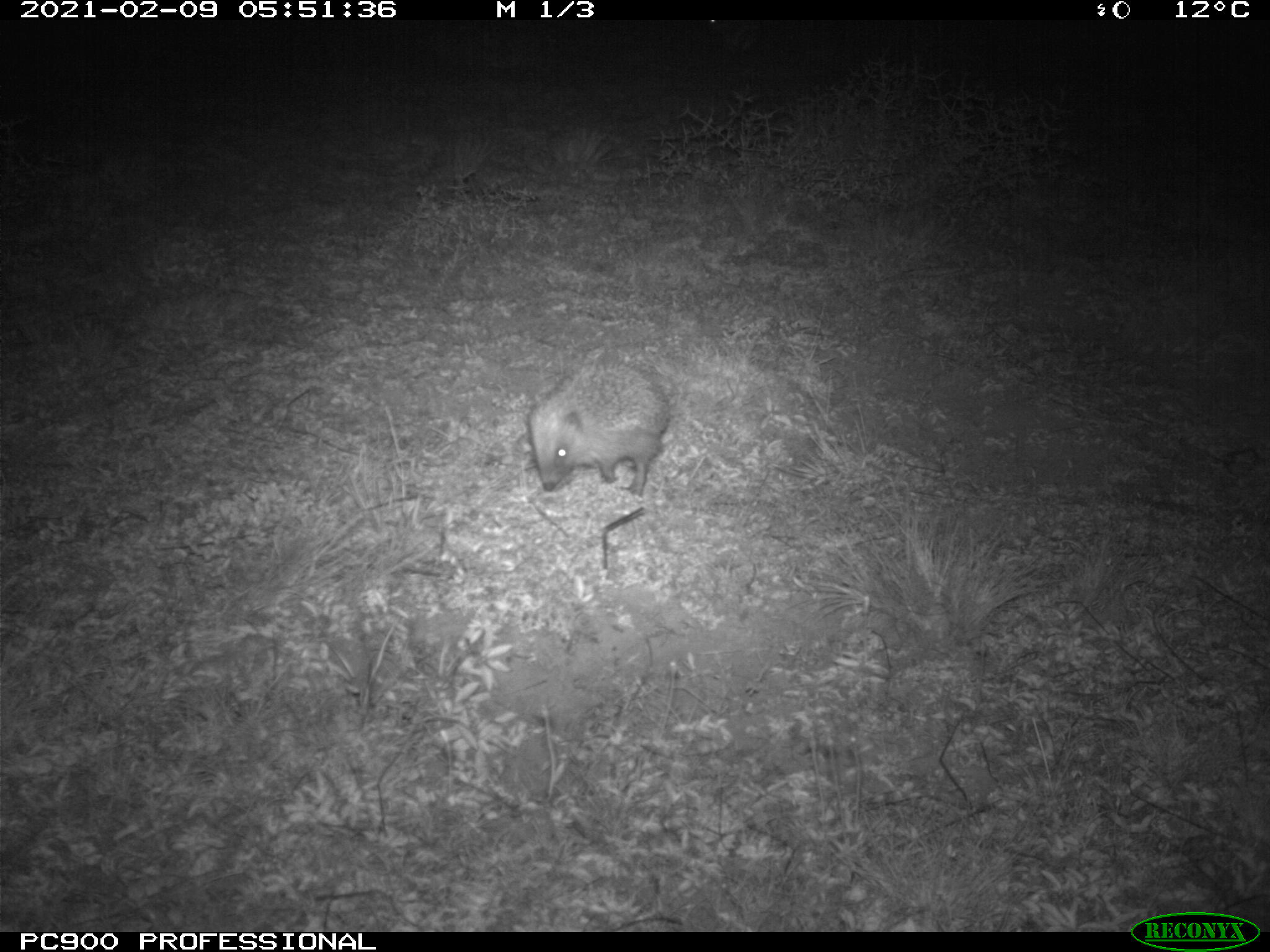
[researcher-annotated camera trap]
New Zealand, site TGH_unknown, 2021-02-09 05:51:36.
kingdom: Animalia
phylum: Chordata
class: Mammalia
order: Eulipotyphla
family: Erinaceidae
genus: Erinaceus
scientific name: Erinaceus europaeus europaeus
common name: european hedgehog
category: hedgehog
Hedgehog (european hedgehog) (Erinaceus europaeus europaeus).